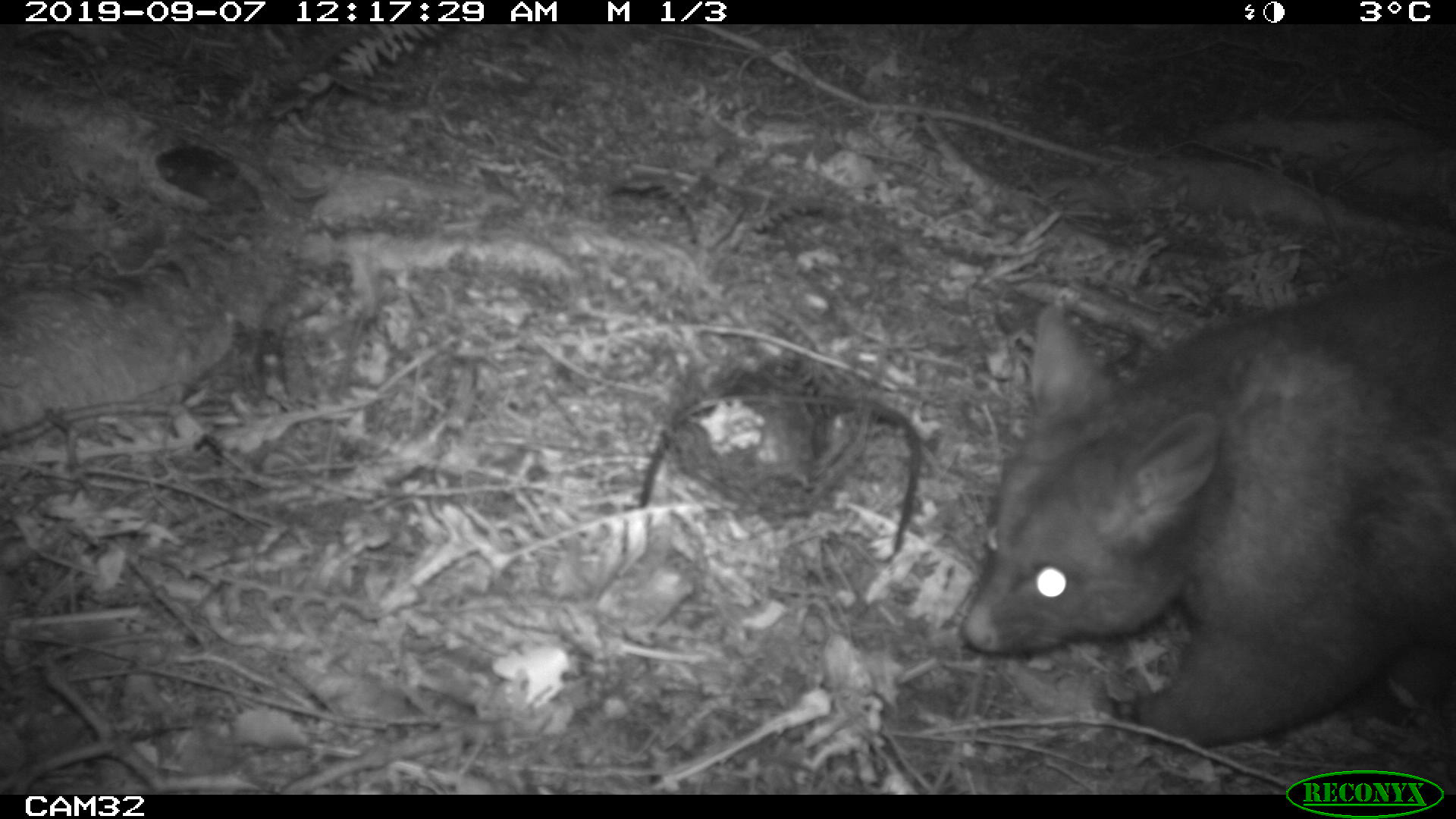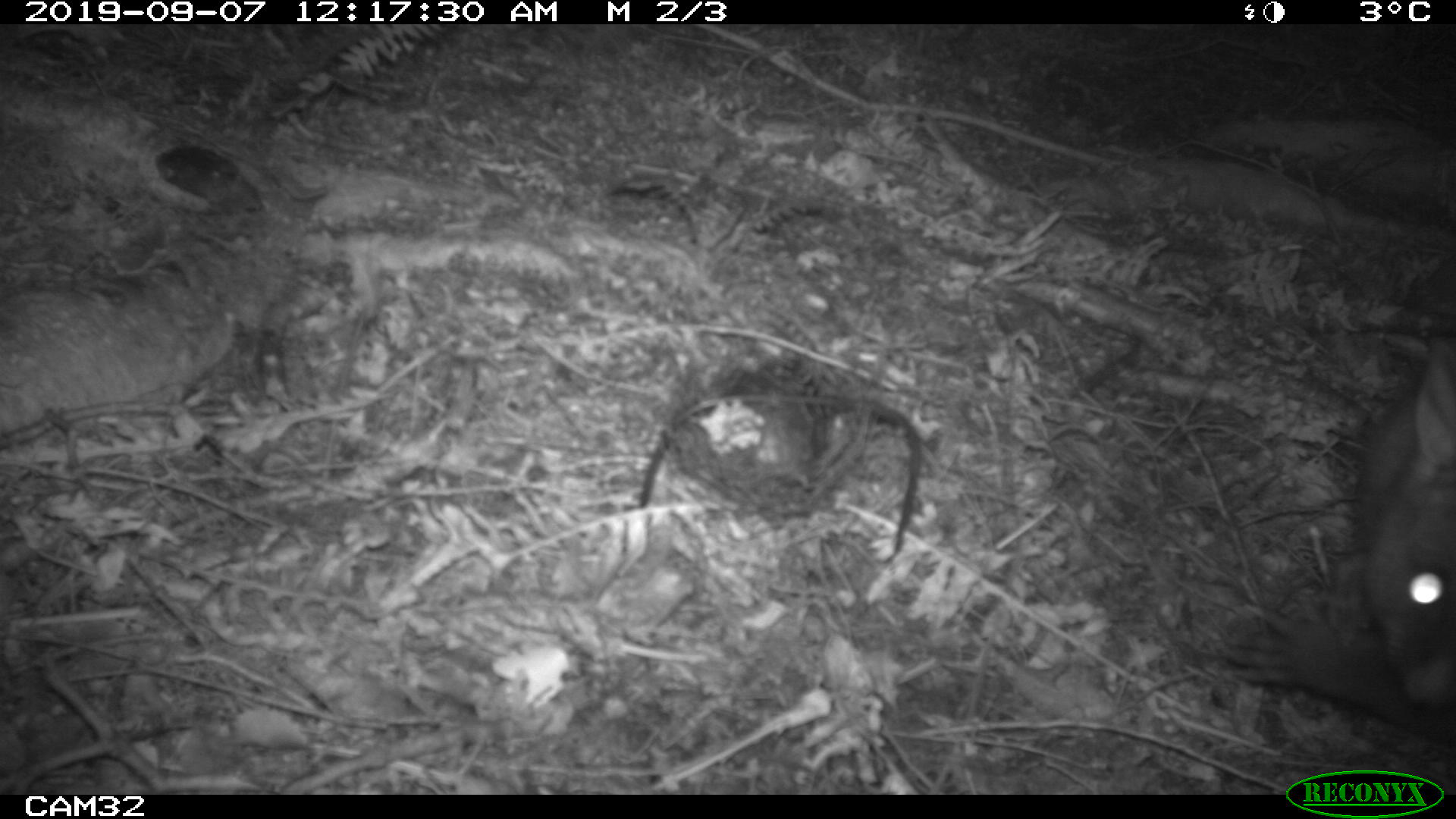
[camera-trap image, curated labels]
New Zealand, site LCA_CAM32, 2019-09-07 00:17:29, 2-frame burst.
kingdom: Animalia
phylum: Chordata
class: Mammalia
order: Diprotodontia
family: Phalangeridae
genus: Trichosurus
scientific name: Trichosurus vulpecula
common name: common brushtail possum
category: possum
Possum (common brushtail possum) (Trichosurus vulpecula).